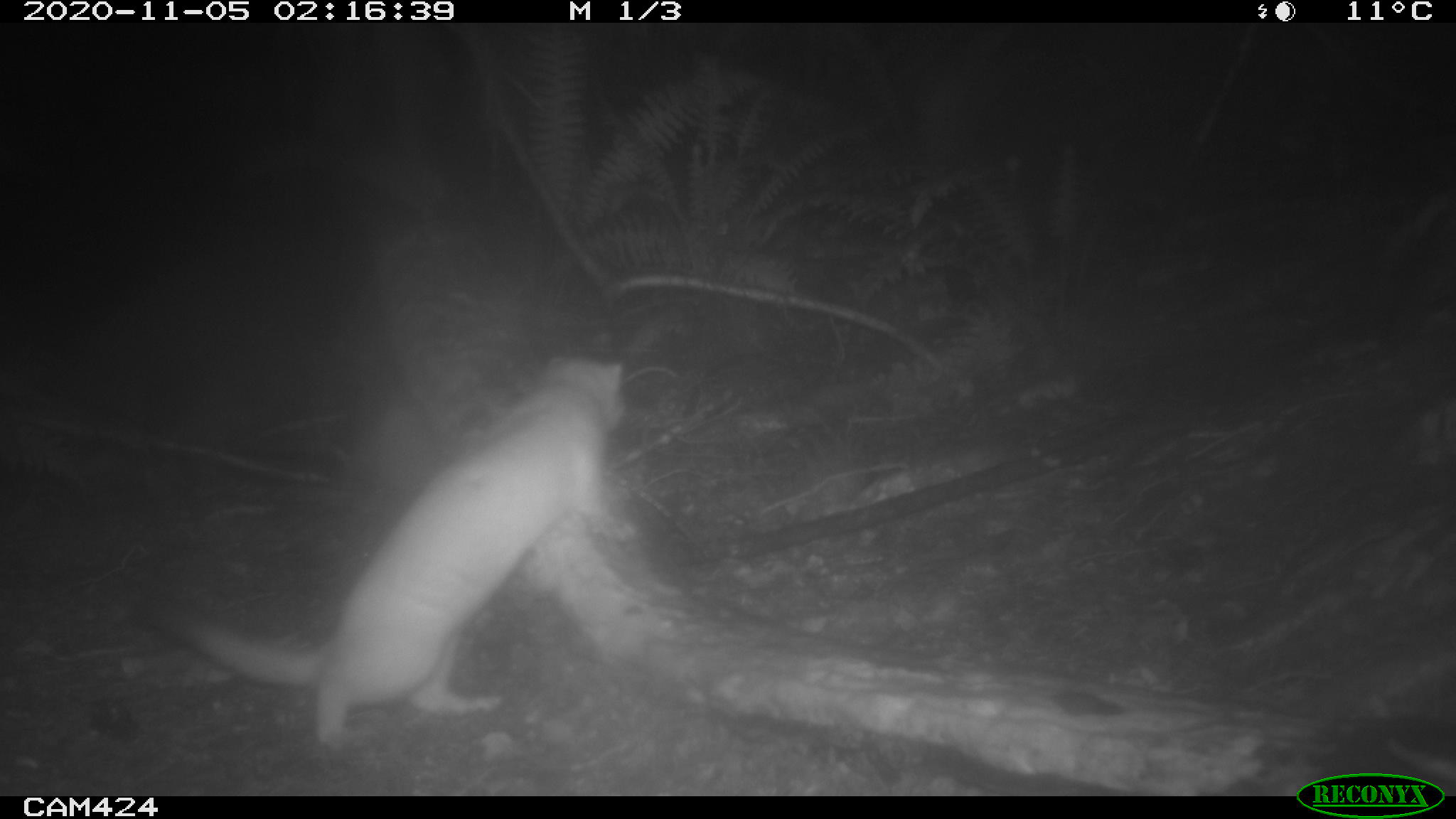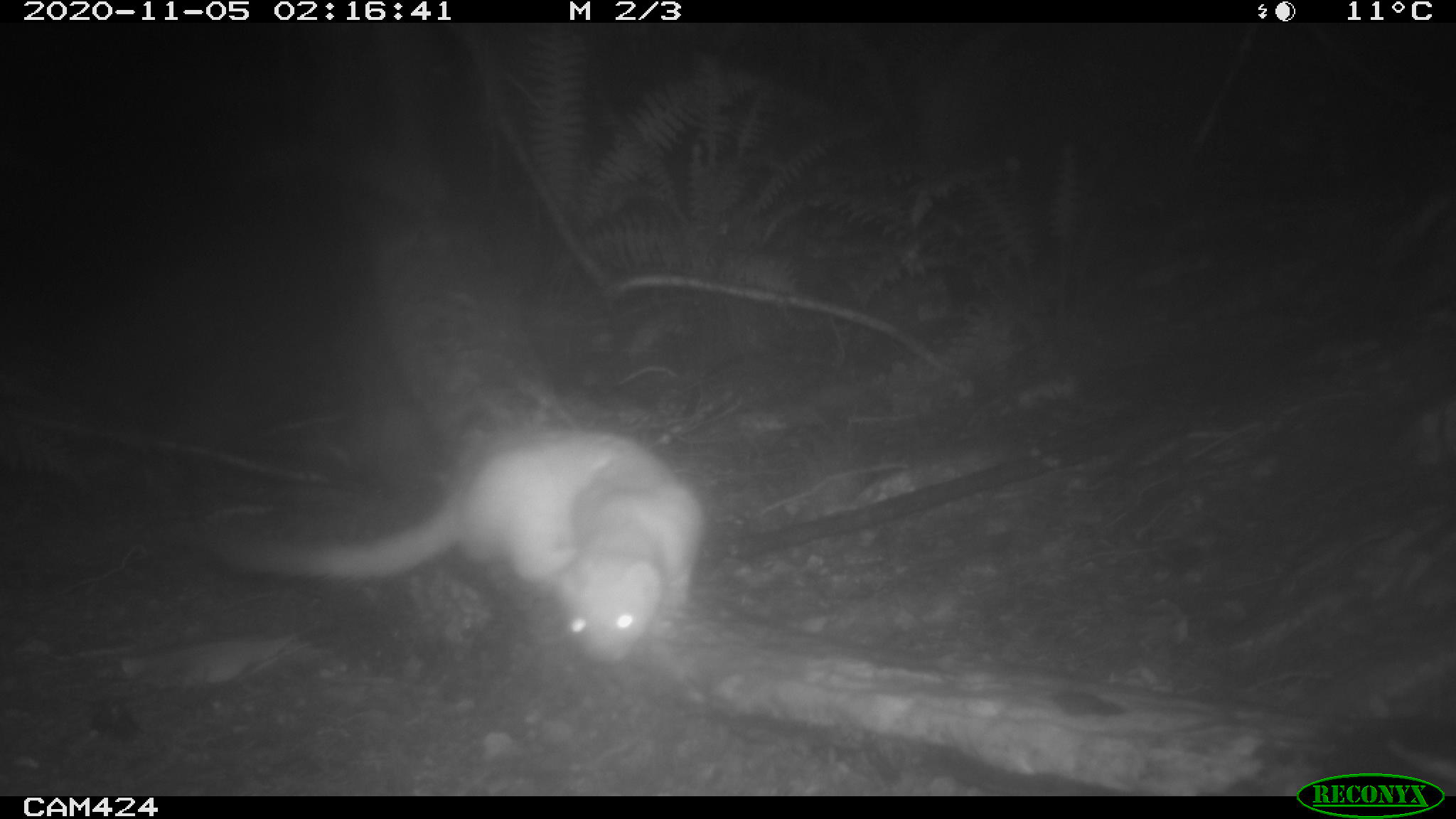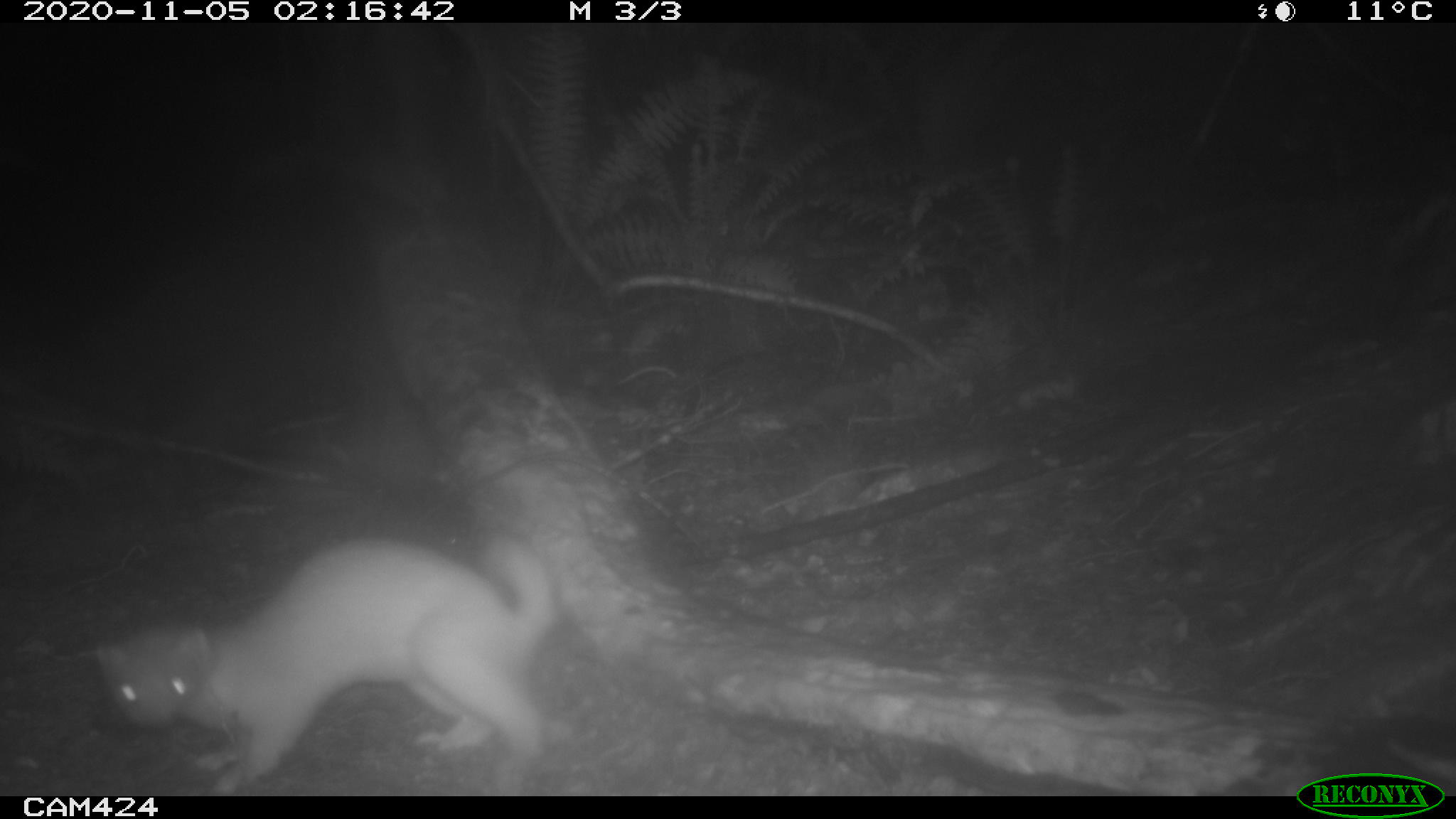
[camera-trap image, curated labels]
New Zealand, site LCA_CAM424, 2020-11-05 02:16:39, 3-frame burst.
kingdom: Animalia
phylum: Chordata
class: Mammalia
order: Carnivora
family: Mustelidae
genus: Mustela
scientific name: Mustela erminea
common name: stoat